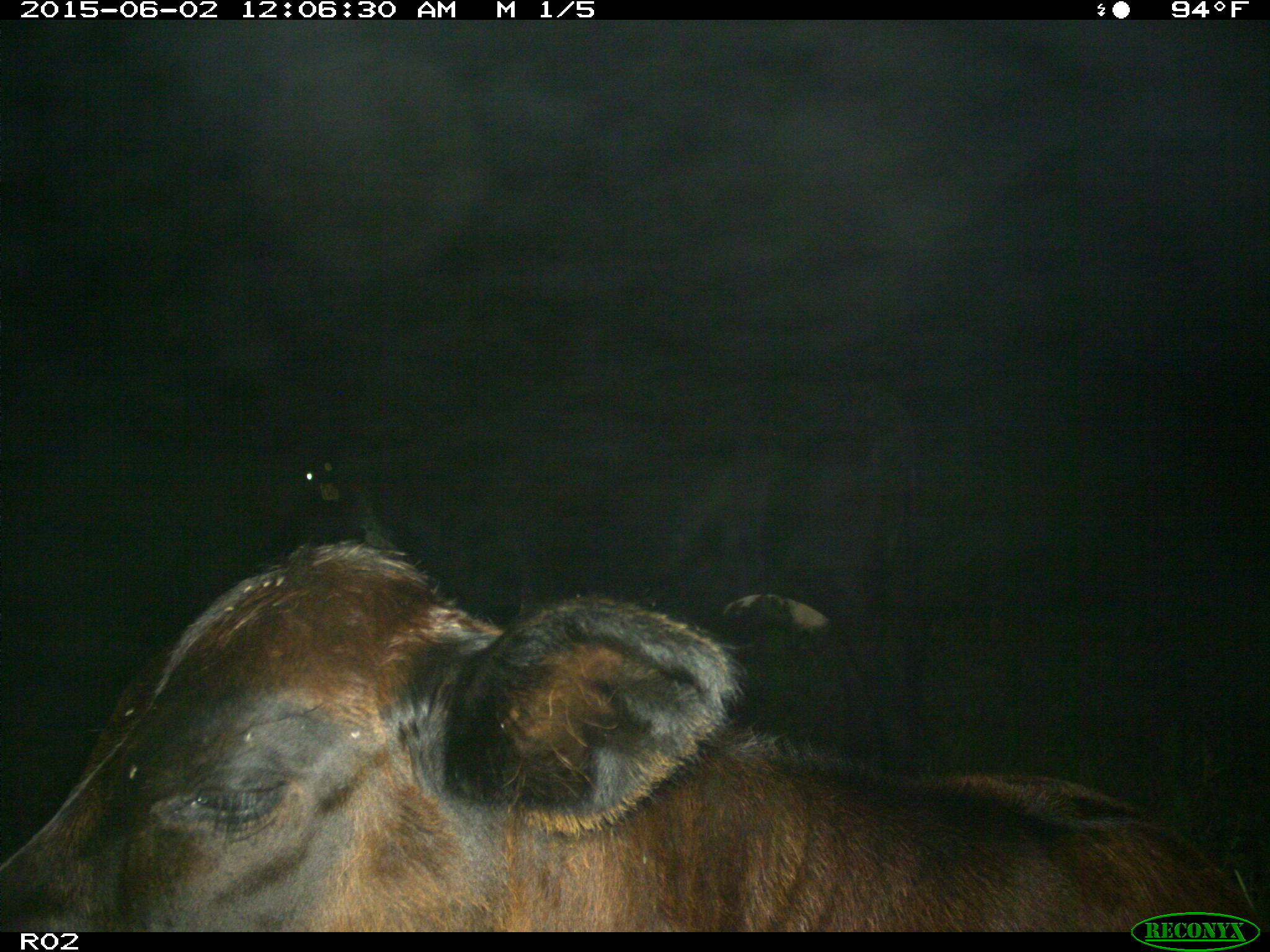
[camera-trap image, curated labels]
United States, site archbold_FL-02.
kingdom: Animalia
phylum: Chordata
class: Mammalia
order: Artiodactyla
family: Bovidae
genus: Bos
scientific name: Bos taurus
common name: domestic cow